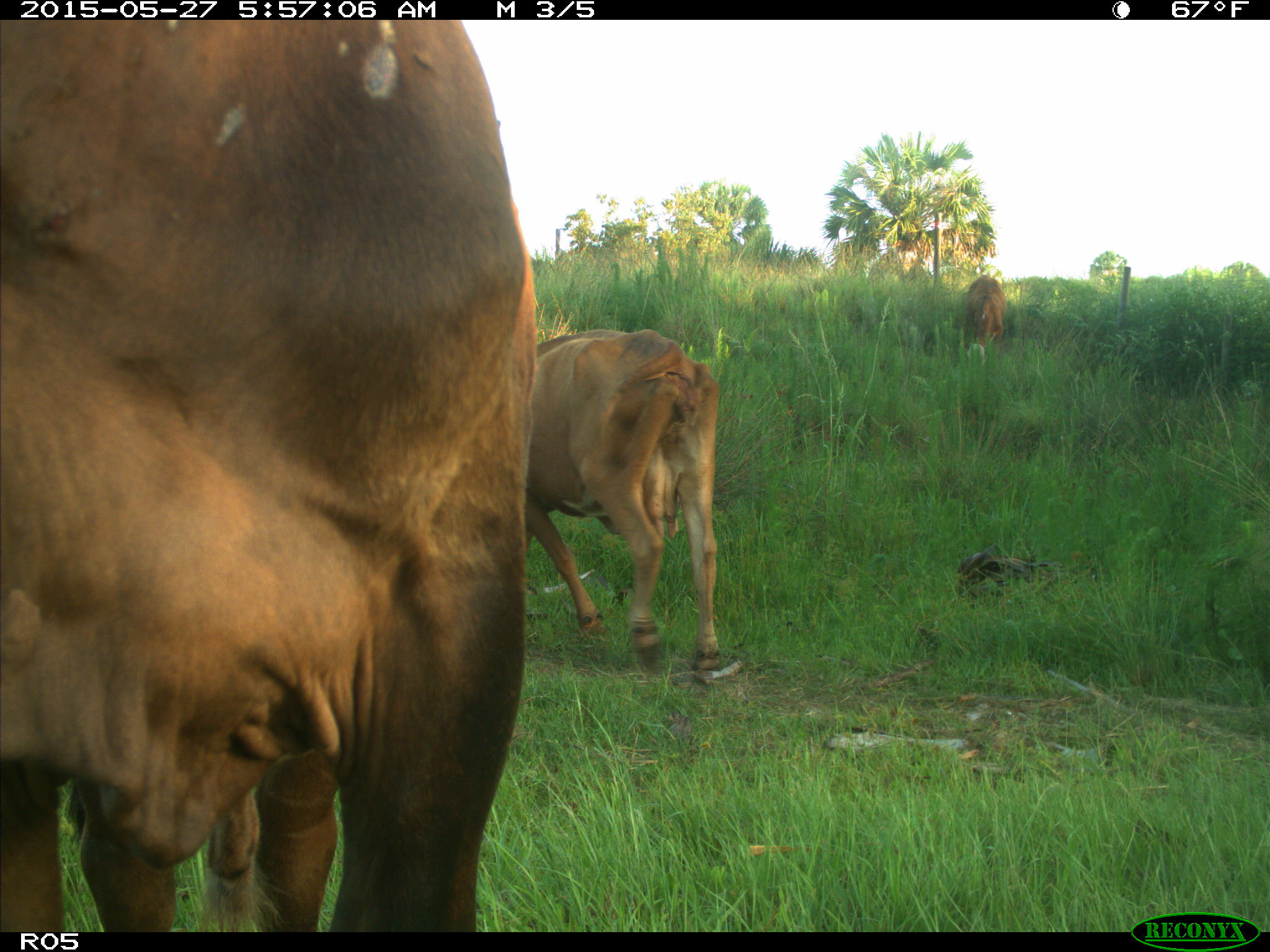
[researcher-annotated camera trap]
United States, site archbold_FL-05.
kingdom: Animalia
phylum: Chordata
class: Mammalia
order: Artiodactyla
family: Bovidae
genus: Bos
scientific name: Bos taurus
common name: domestic cow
Bos taurus (domestic cow).